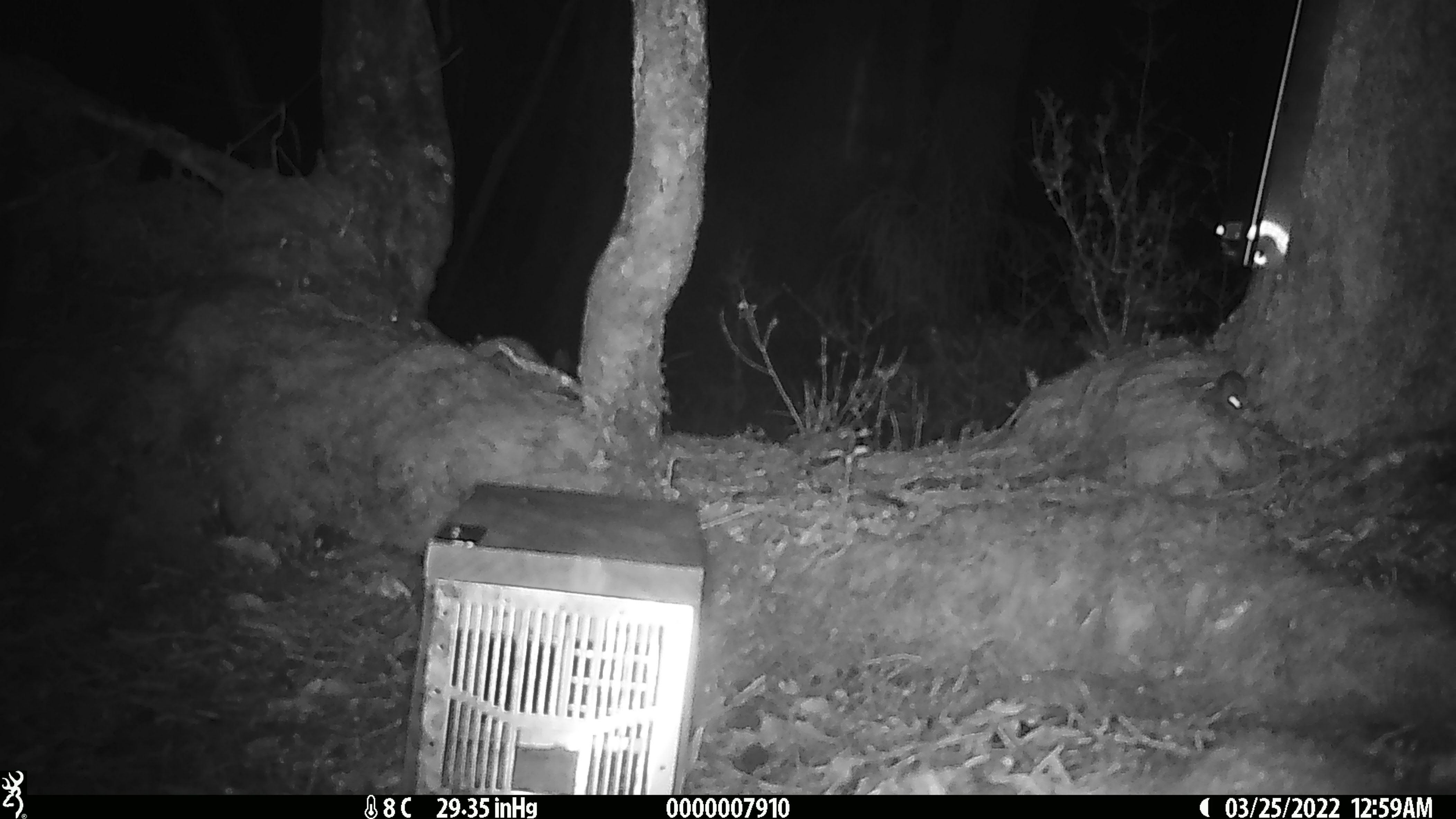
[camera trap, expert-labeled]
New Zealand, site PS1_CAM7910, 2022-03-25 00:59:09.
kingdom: Animalia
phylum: Chordata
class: Mammalia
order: Rodentia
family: Muridae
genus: Mus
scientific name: Mus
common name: mouse